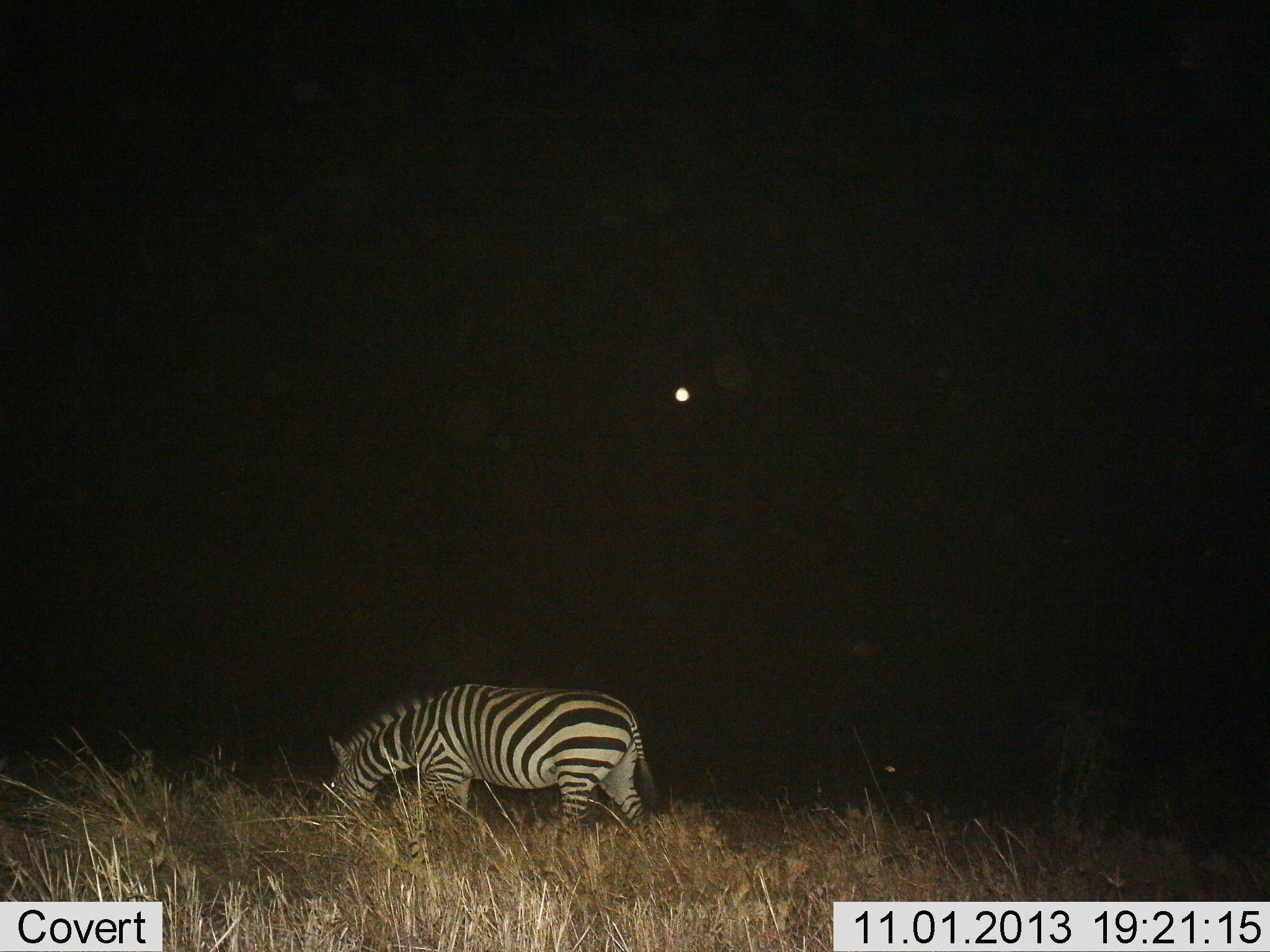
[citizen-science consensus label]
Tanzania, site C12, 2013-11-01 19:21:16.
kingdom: Animalia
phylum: Chordata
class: Mammalia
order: Perissodactyla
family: Equidae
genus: Equus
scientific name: Equus quagga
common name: plains zebra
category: zebra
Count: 1.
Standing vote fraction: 20%.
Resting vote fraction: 0%.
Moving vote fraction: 10%.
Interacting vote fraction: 0%.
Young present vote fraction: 0%.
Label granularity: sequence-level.